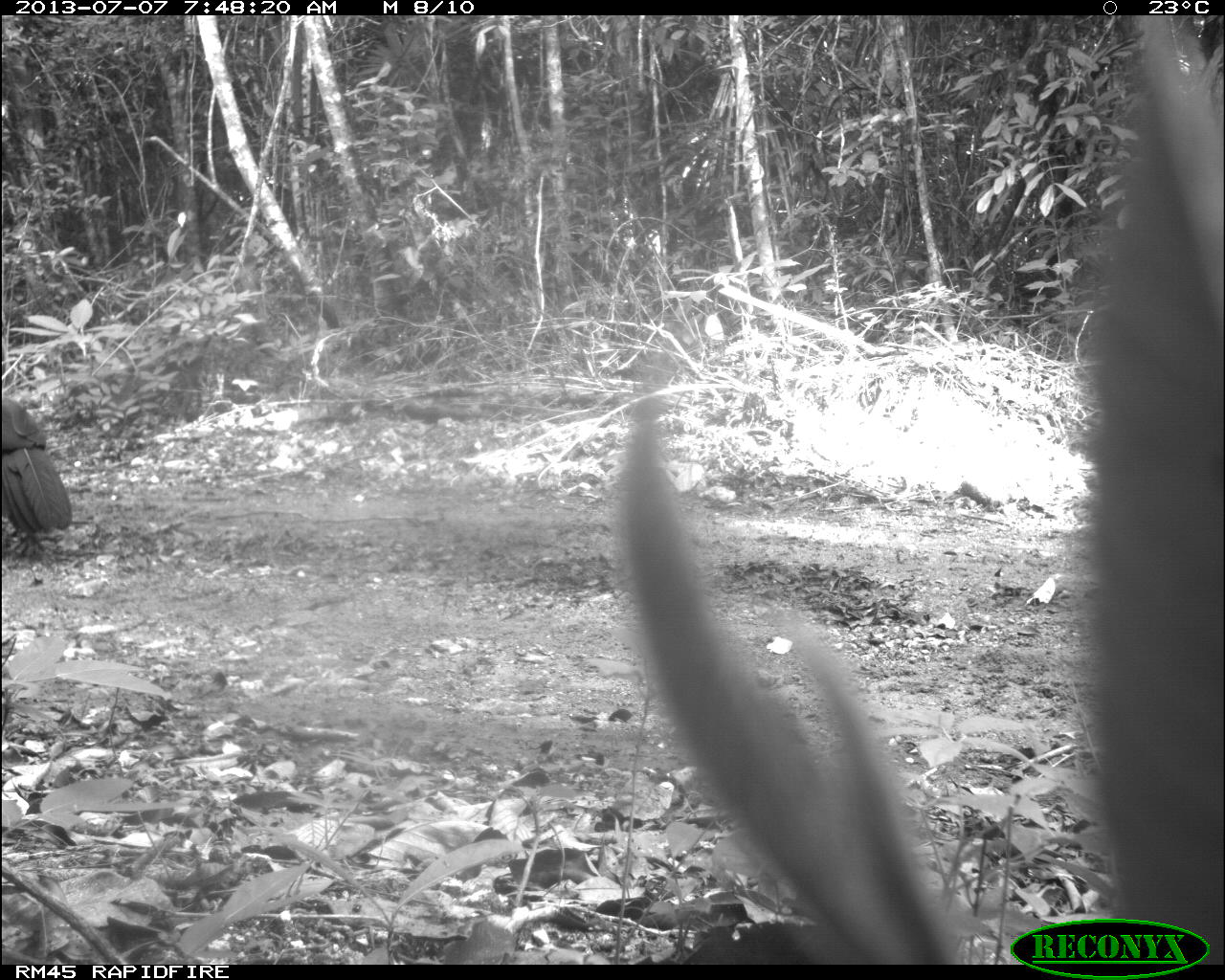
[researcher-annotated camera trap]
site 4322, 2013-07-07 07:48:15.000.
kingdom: Animalia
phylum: Chordata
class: Aves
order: Galliformes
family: Cracidae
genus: Crax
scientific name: Crax rubra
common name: great curassow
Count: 1.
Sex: male.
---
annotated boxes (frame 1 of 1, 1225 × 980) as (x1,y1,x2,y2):
crax rubra: (0,397,72,535)